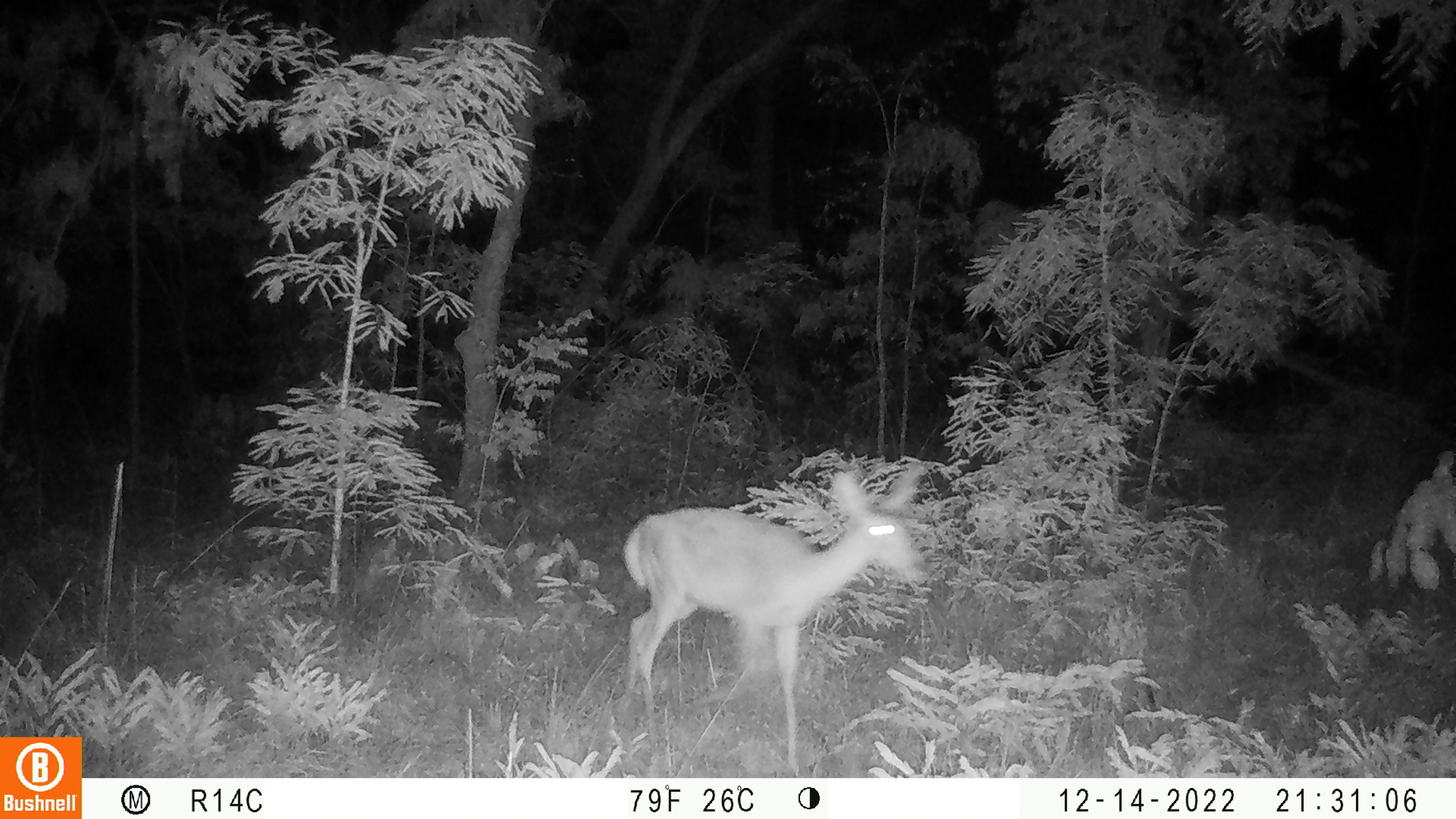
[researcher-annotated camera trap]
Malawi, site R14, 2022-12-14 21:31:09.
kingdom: Animalia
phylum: Chordata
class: Mammalia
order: Artiodactyla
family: Bovidae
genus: Redunca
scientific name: Redunca arundinum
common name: southern reedbuck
Southern reedbuck (Redunca arundinum), count 1.